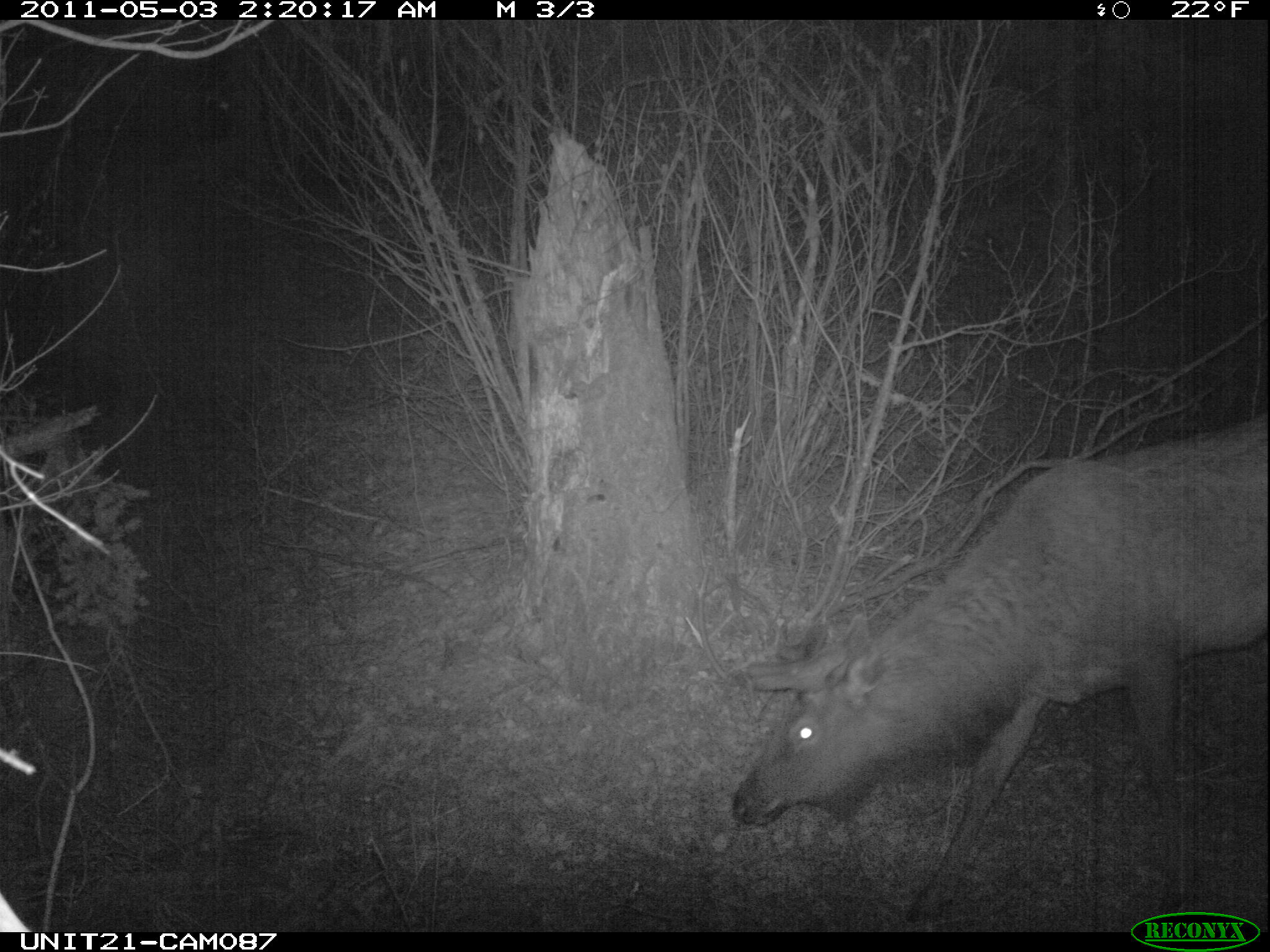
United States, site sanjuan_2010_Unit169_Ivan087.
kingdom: Animalia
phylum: Chordata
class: Mammalia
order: Artiodactyla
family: Cervidae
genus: Cervus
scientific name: Cervus elaphus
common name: red deer